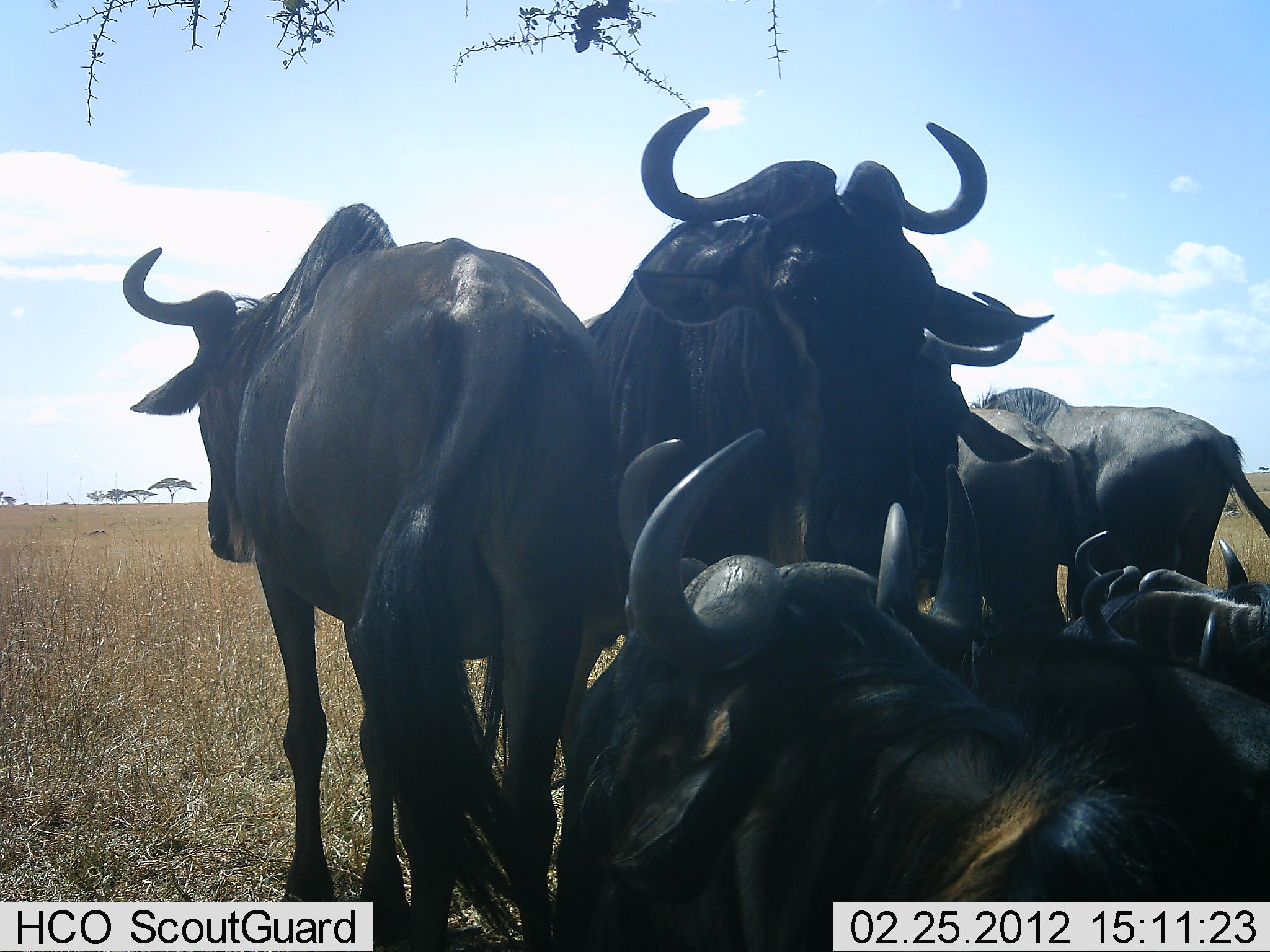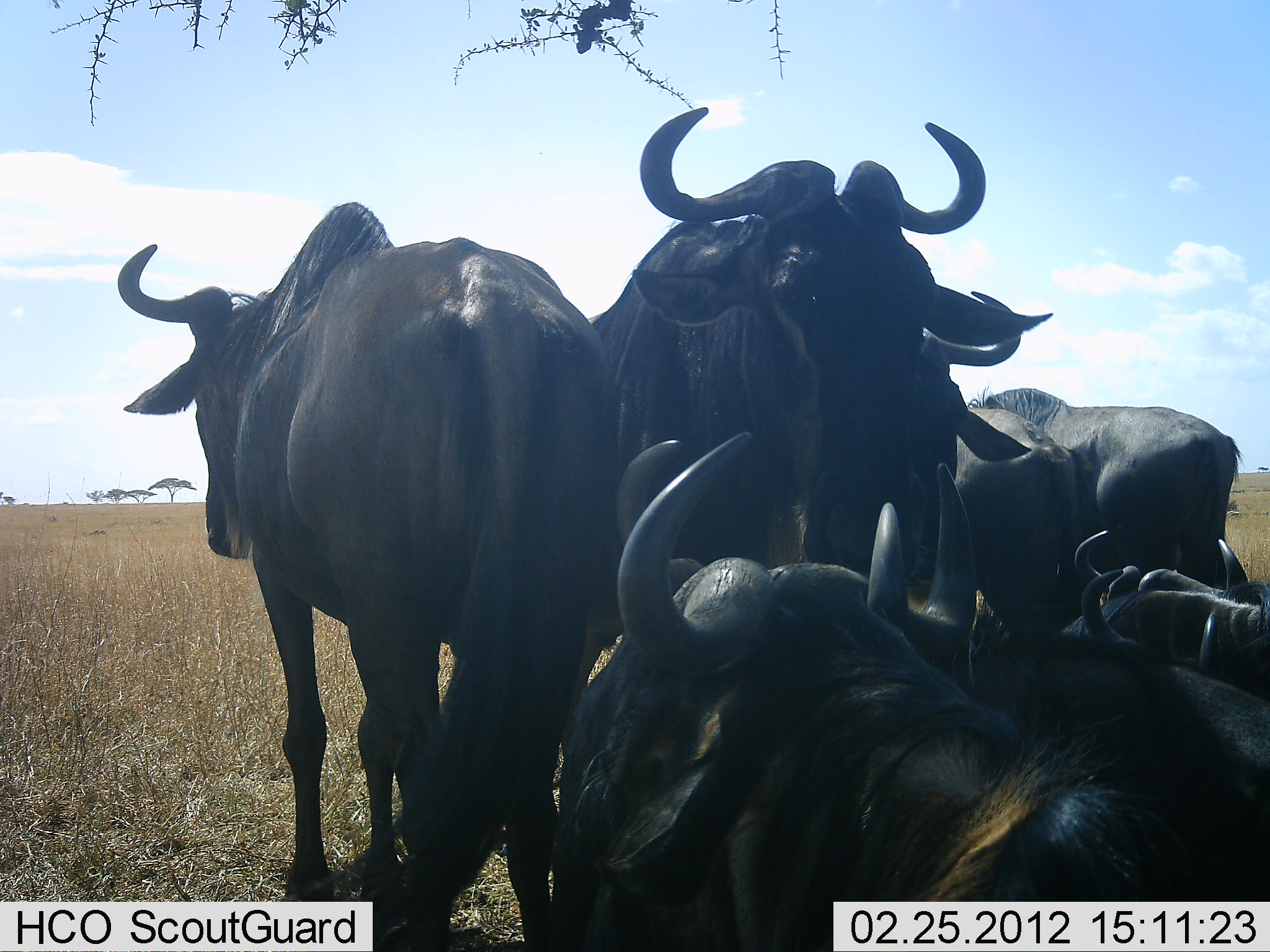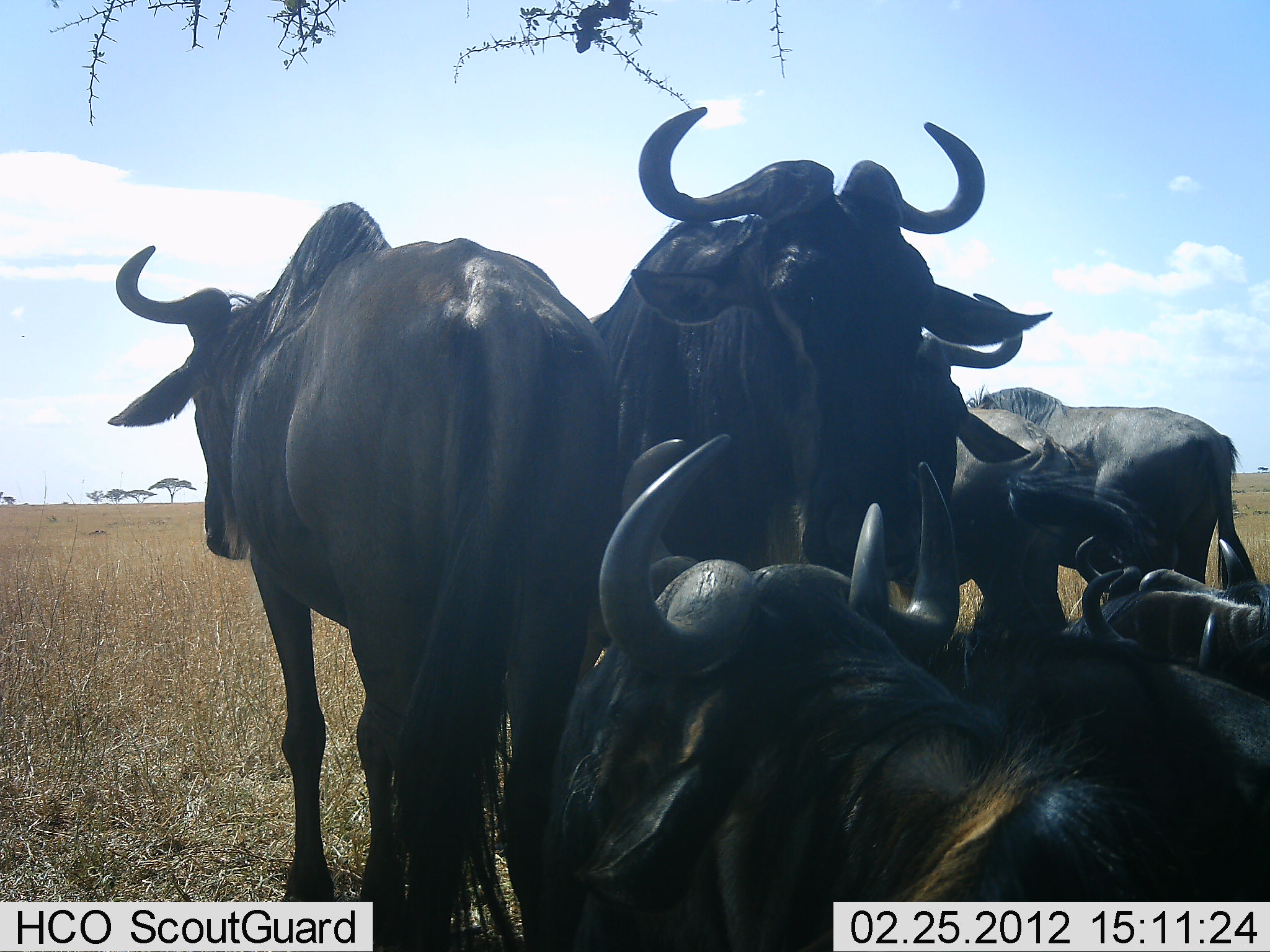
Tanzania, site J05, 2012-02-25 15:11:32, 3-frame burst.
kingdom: Animalia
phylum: Chordata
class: Mammalia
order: Artiodactyla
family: Bovidae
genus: Connochaetes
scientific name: Connochaetes taurinus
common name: blue wildebeest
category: wildebeest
Wildebeest (blue wildebeest) (Connochaetes taurinus), count 8. Behavior (volunteer vote fractions): standing 55%, resting 86%, moving 0%, interacting 0%. Young present (vote fraction): 0%. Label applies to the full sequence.